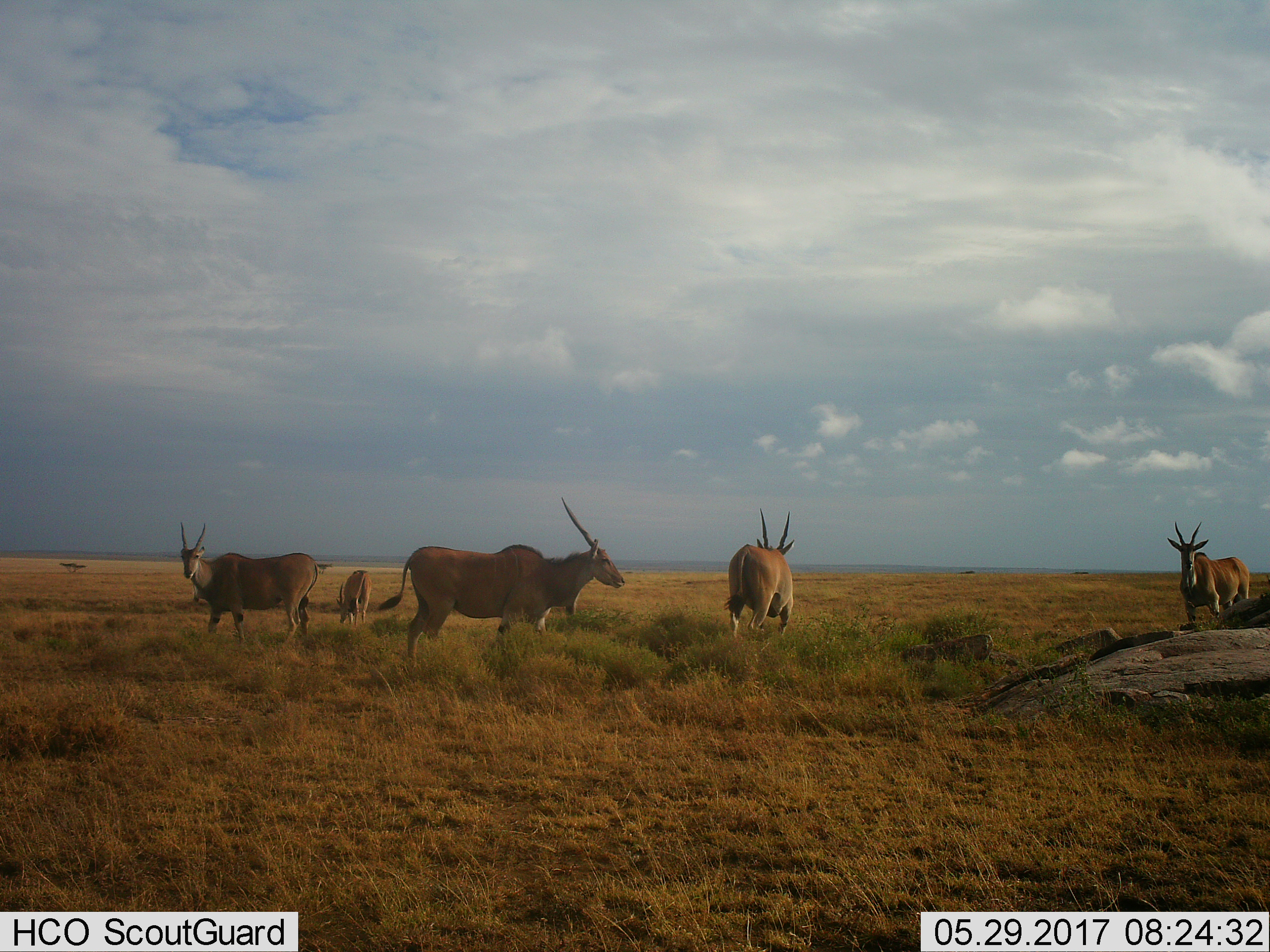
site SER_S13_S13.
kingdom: Animalia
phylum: Chordata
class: Mammalia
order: Artiodactyla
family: Bovidae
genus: Tragelaphus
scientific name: Tragelaphus oryx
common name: eland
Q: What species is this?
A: Eland (Tragelaphus oryx).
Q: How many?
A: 5.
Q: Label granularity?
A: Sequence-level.